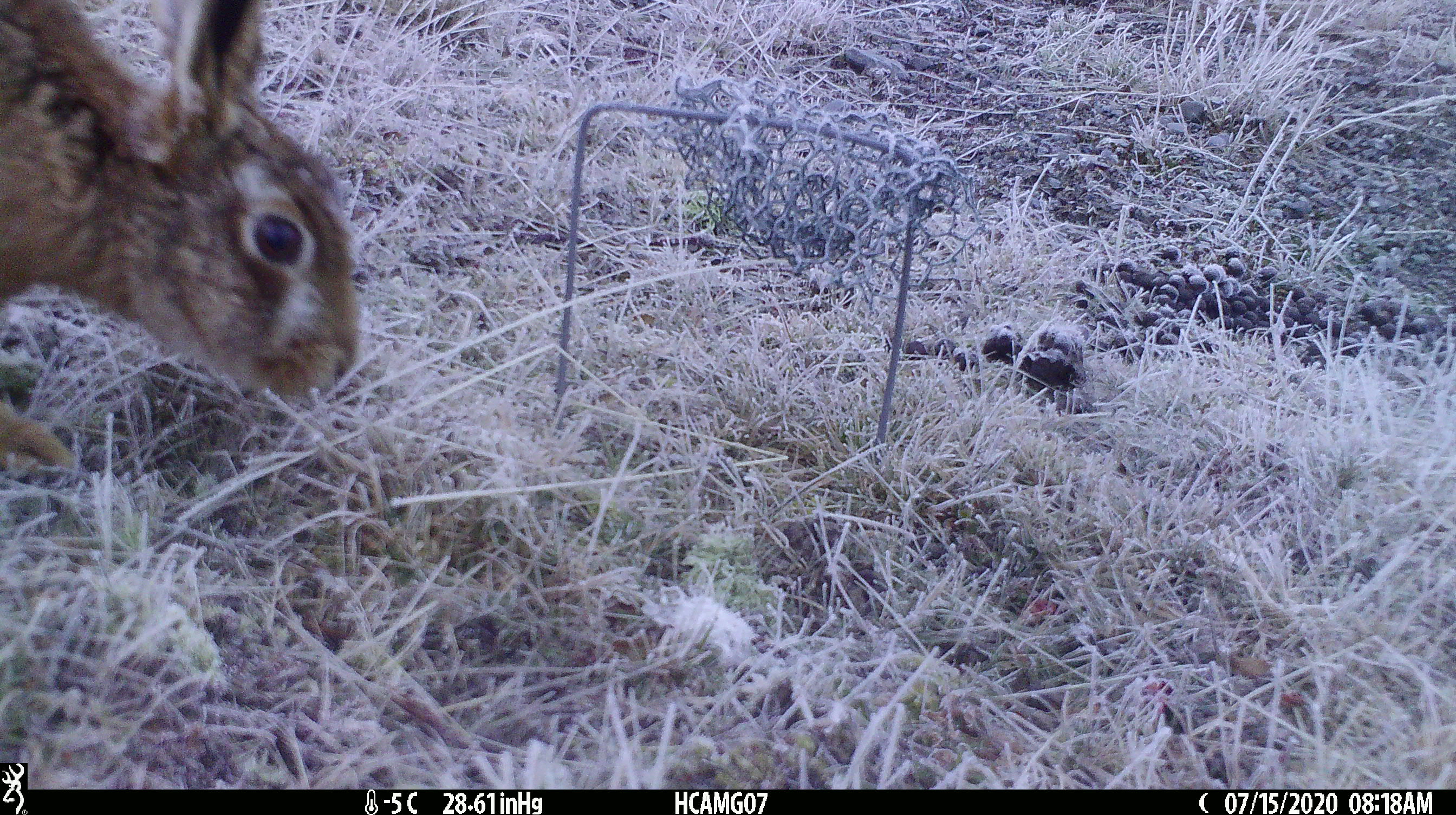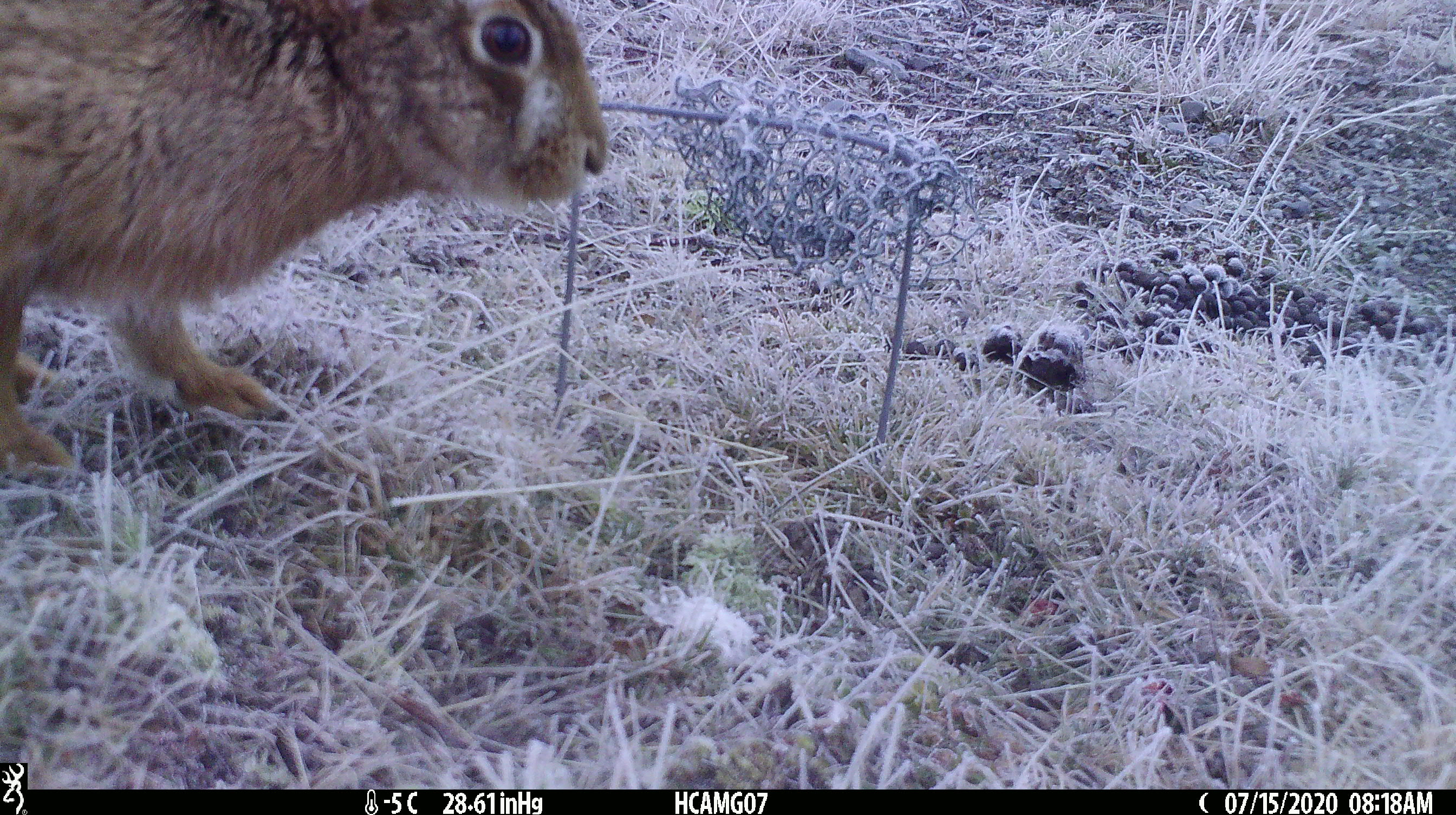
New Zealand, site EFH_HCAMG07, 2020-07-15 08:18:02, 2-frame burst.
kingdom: Animalia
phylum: Chordata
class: Mammalia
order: Lagomorpha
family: Leporidae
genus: Lepus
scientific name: Lepus europaeus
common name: brown hare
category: hare